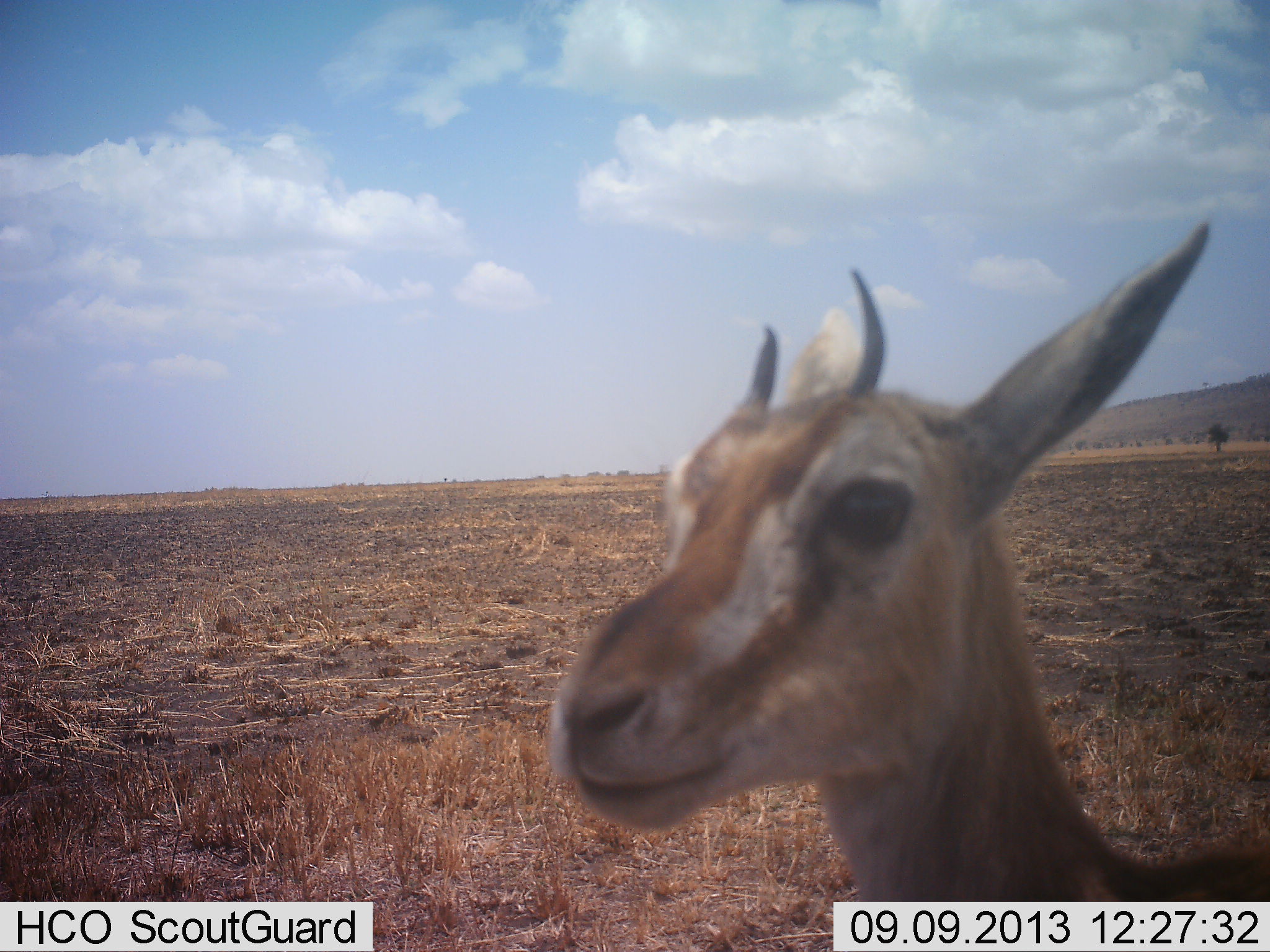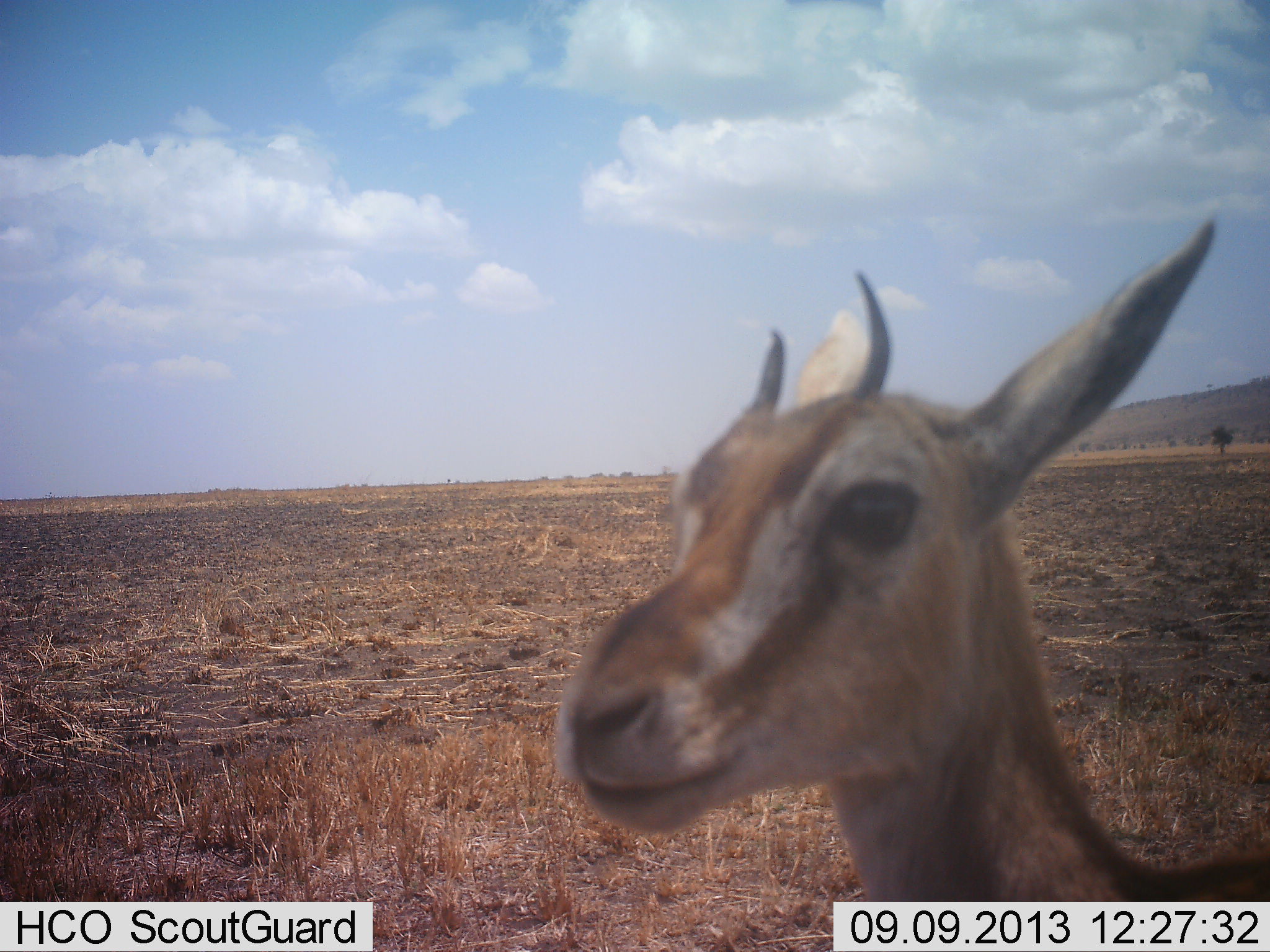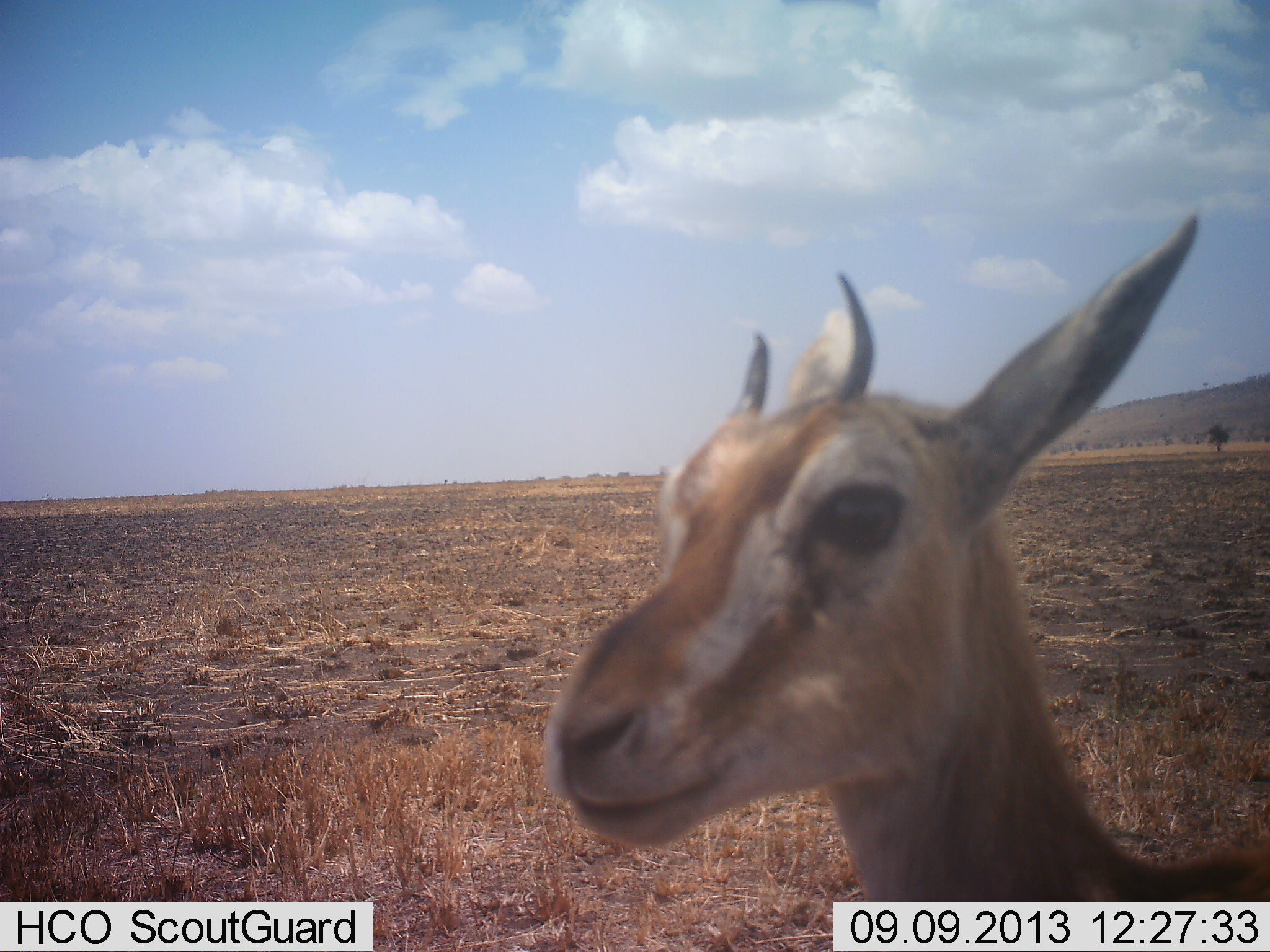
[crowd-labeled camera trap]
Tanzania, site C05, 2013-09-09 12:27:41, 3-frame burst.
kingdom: Animalia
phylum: Chordata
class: Mammalia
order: Artiodactyla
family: Bovidae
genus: Eudorcas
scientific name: Eudorcas thomsonii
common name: thomson's gazelle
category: gazellethomsons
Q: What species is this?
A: Gazellethomsons (thomson's gazelle) (Eudorcas thomsonii).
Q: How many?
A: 1.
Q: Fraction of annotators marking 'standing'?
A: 93%.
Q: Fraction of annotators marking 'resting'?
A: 0%.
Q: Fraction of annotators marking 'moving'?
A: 7%.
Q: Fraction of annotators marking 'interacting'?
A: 0%.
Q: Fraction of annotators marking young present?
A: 0%.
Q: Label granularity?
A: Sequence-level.